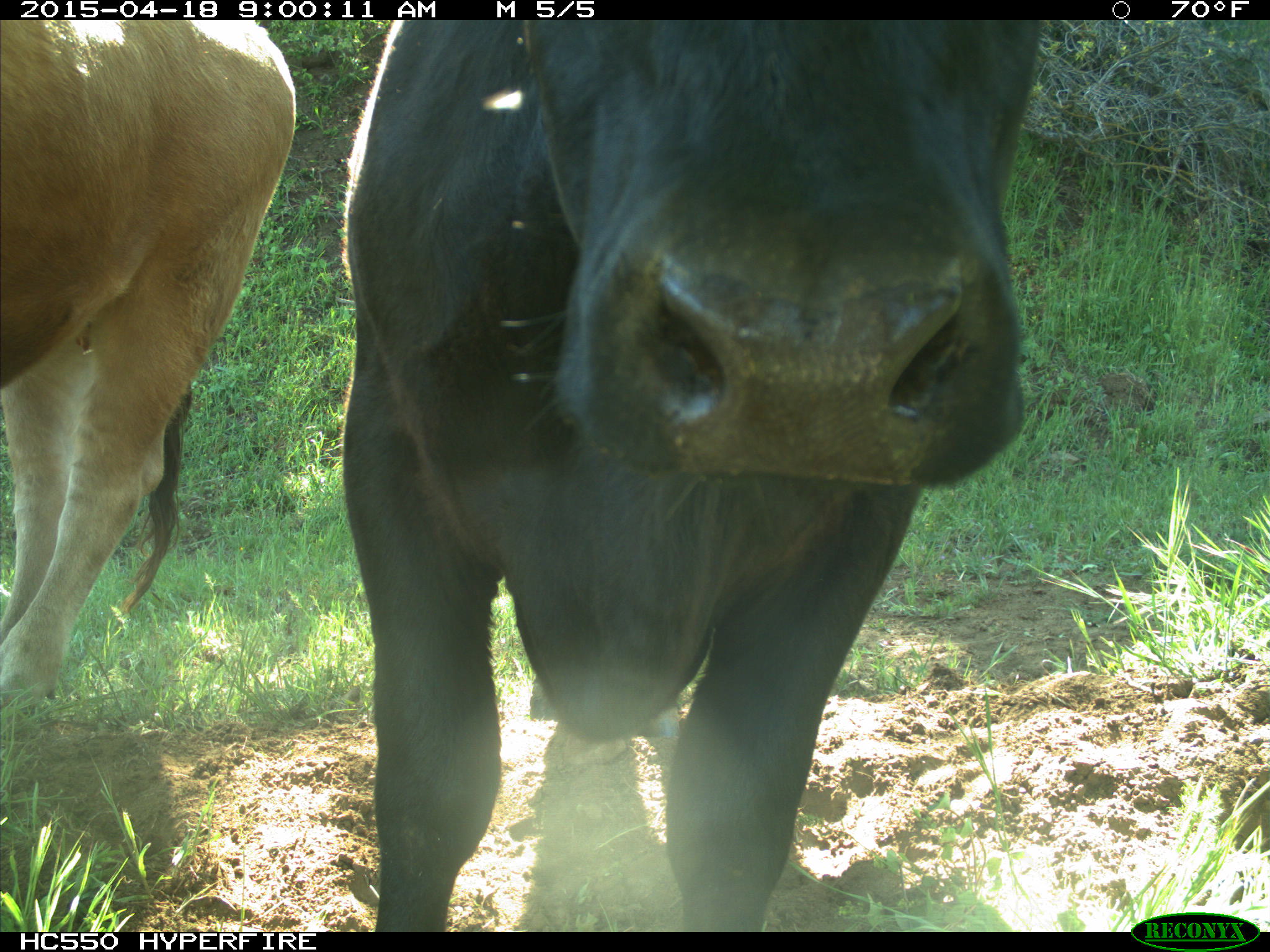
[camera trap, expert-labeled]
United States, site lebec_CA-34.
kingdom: Animalia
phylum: Chordata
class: Mammalia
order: Artiodactyla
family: Bovidae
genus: Bos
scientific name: Bos taurus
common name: domestic cow